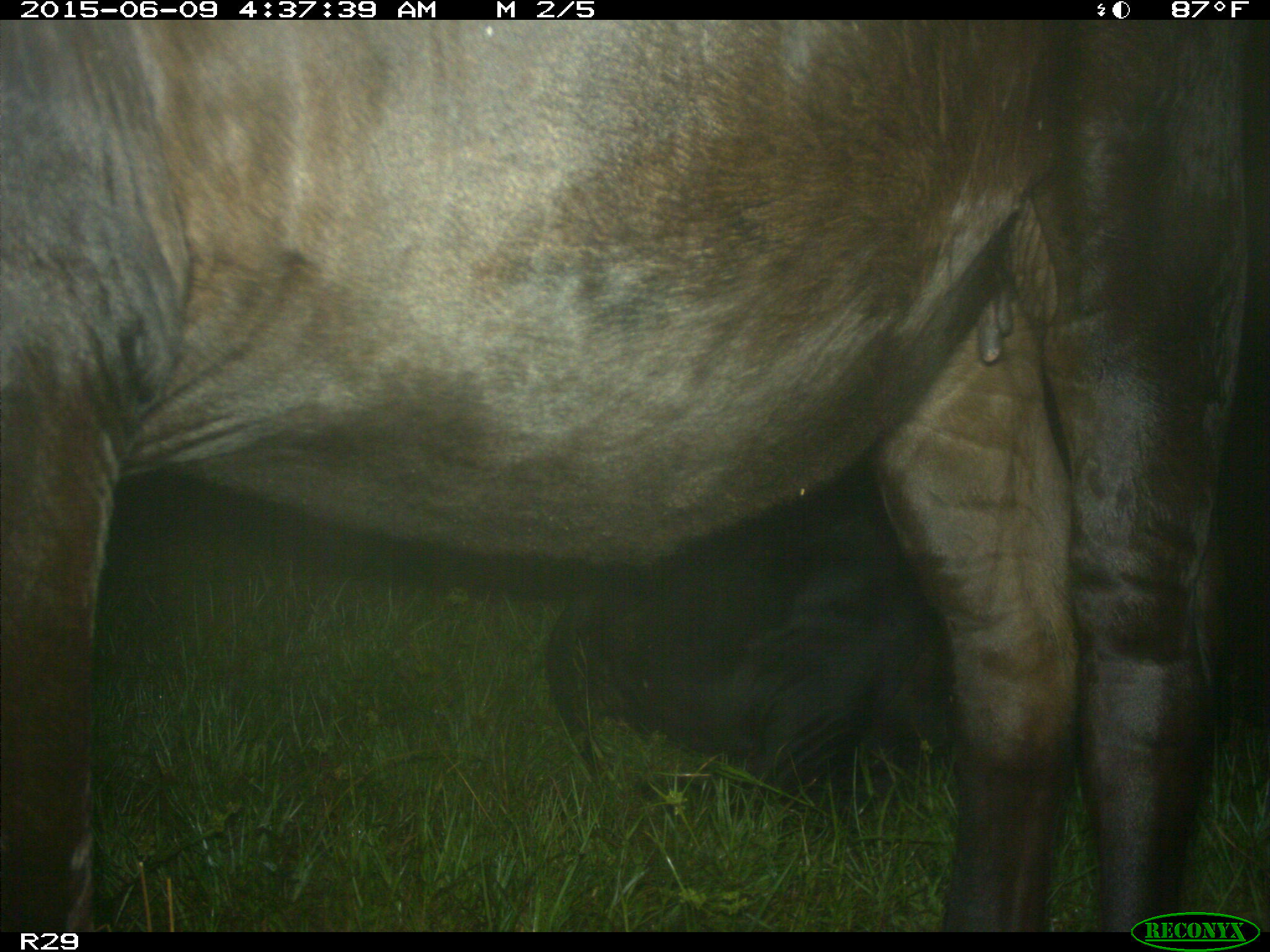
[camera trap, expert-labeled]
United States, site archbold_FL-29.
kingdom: Animalia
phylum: Chordata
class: Mammalia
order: Artiodactyla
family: Bovidae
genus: Bos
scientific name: Bos taurus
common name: domestic cow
Bos taurus (domestic cow).